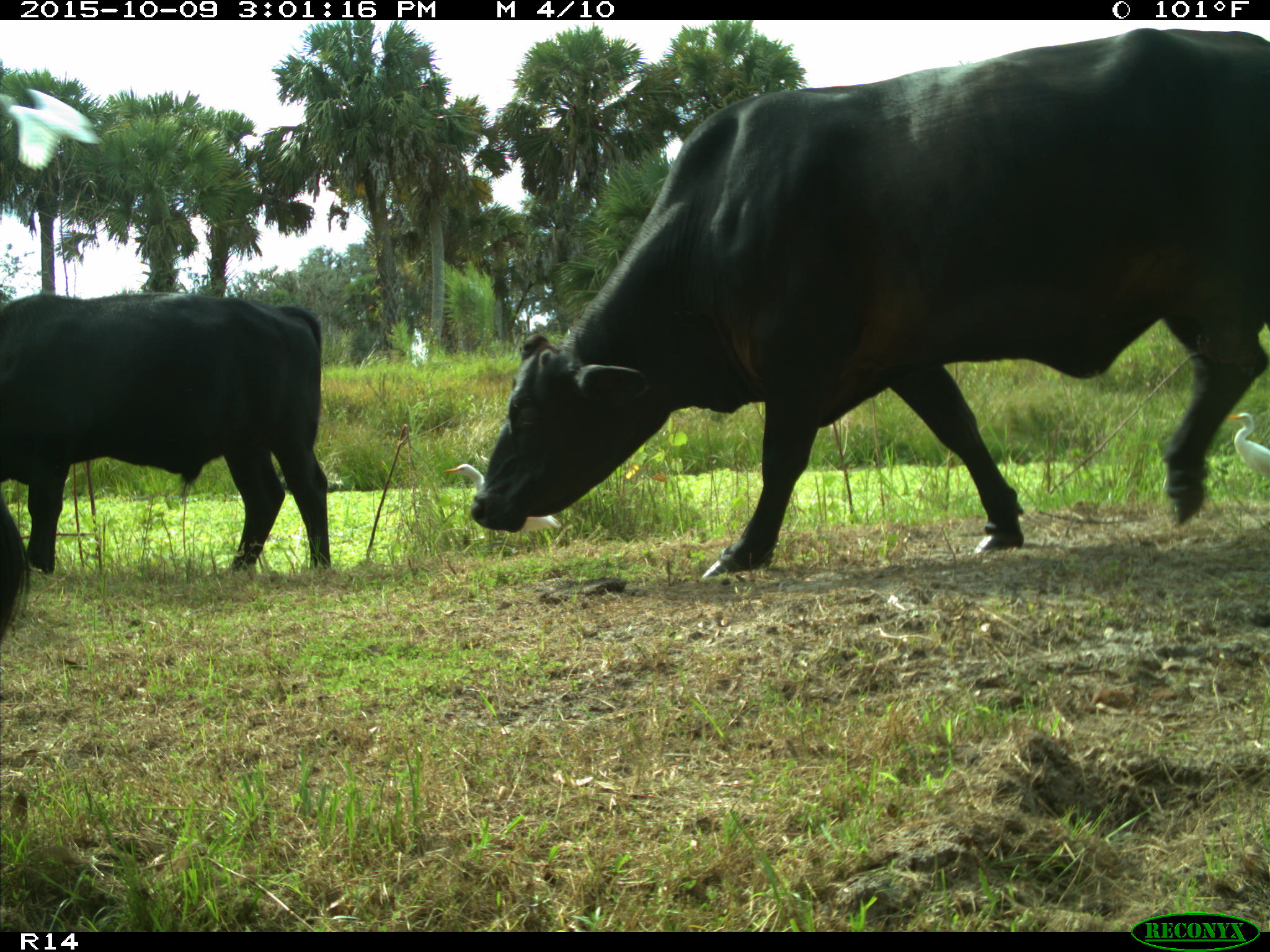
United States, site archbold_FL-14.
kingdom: Animalia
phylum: Chordata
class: Mammalia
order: Artiodactyla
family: Bovidae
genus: Bos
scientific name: Bos taurus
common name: domestic cow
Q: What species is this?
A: Bos taurus (domestic cow).